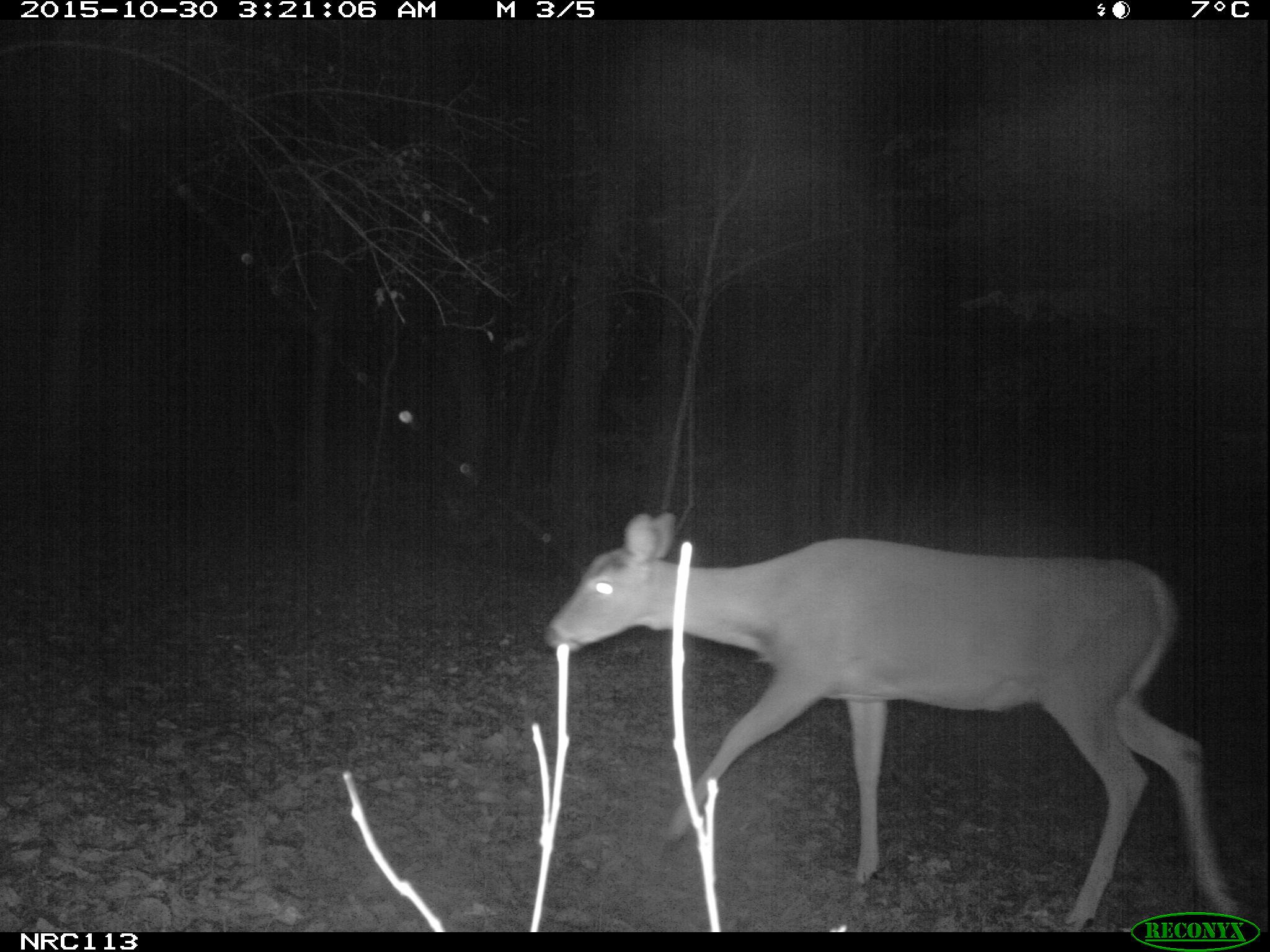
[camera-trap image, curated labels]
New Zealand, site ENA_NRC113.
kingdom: Animalia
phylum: Chordata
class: Mammalia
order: Artiodactyla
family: Cervidae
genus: Odocoileus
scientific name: Odocoileus virginianus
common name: white-tailed deer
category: white tailed deer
White tailed deer (white-tailed deer) (Odocoileus virginianus).